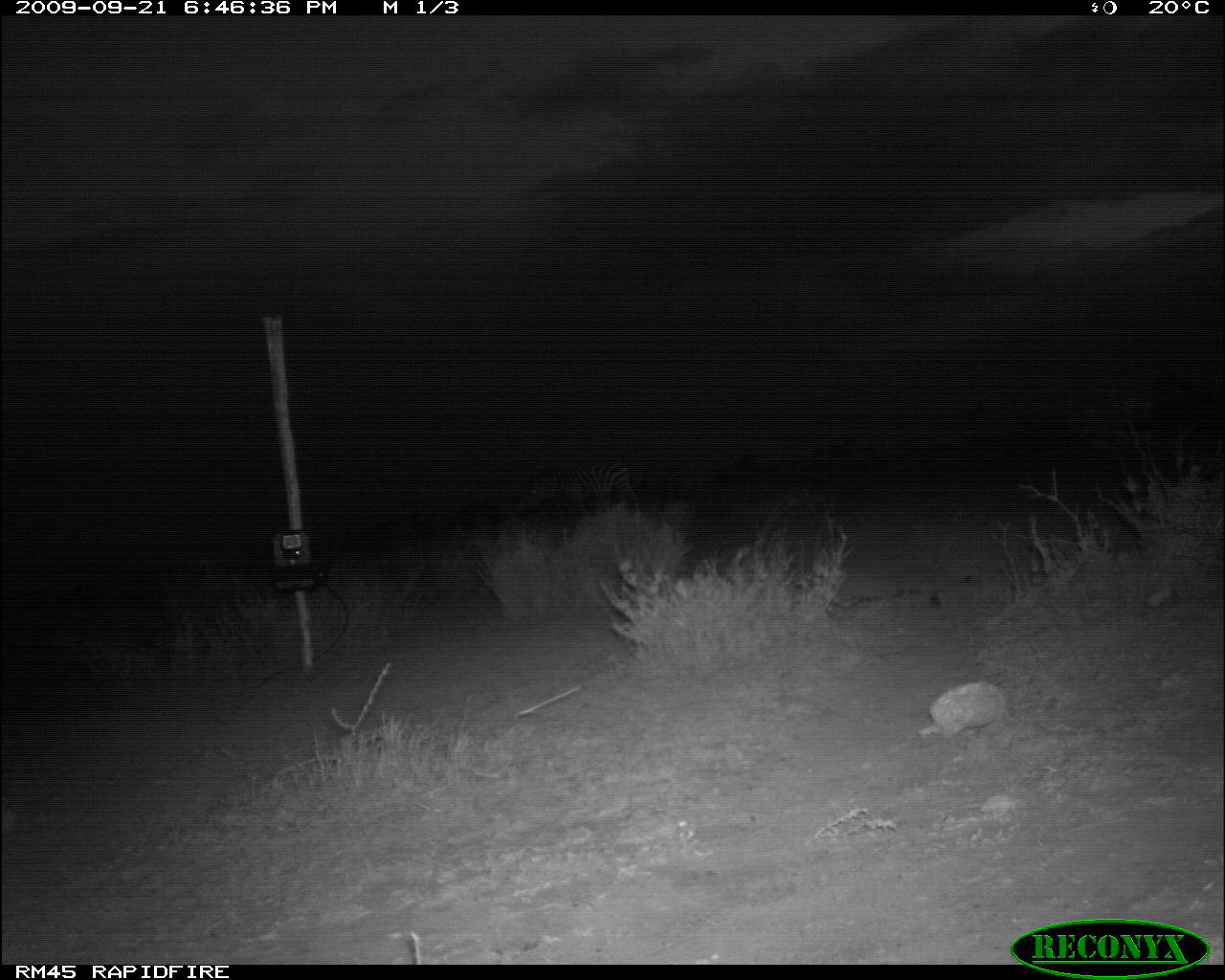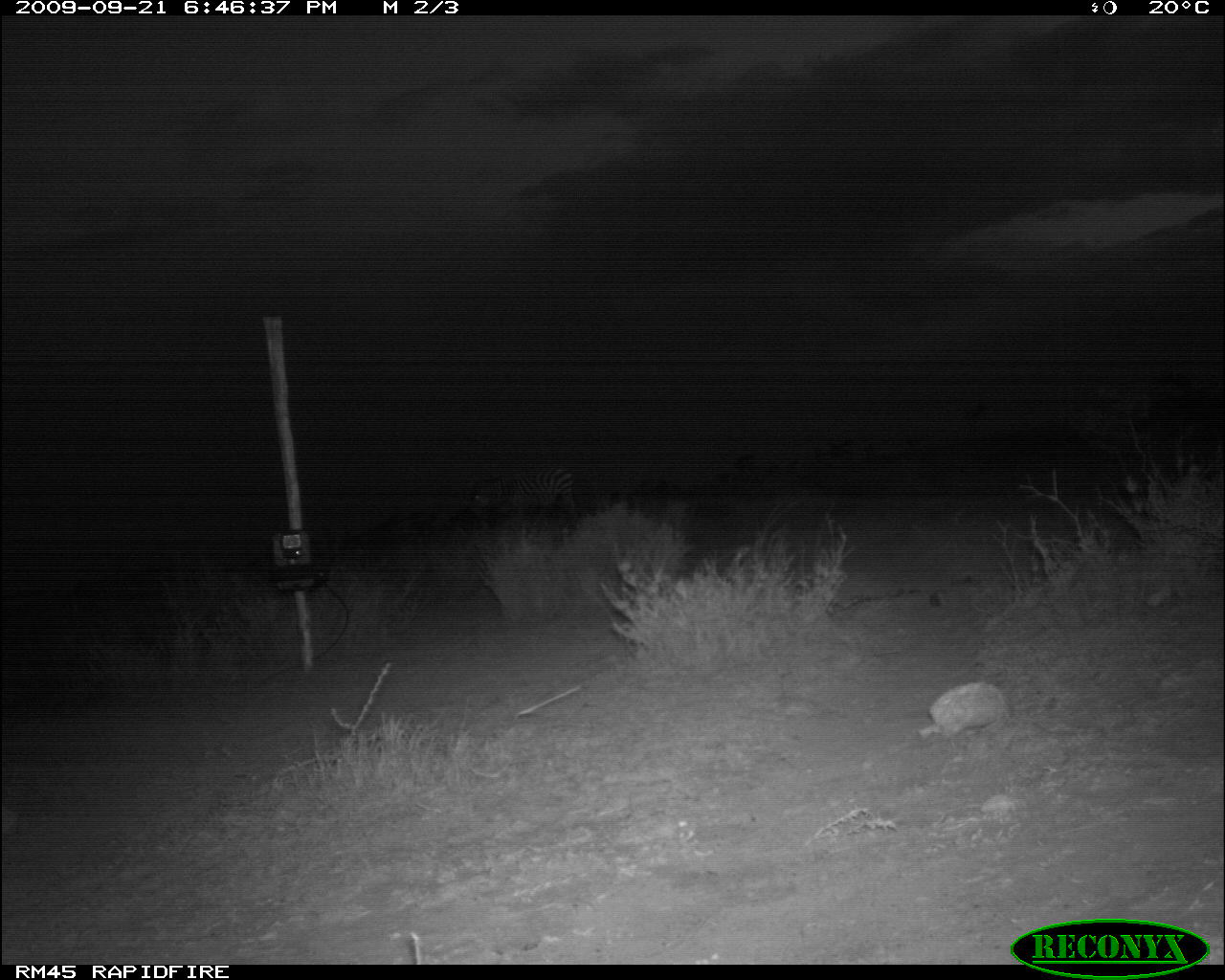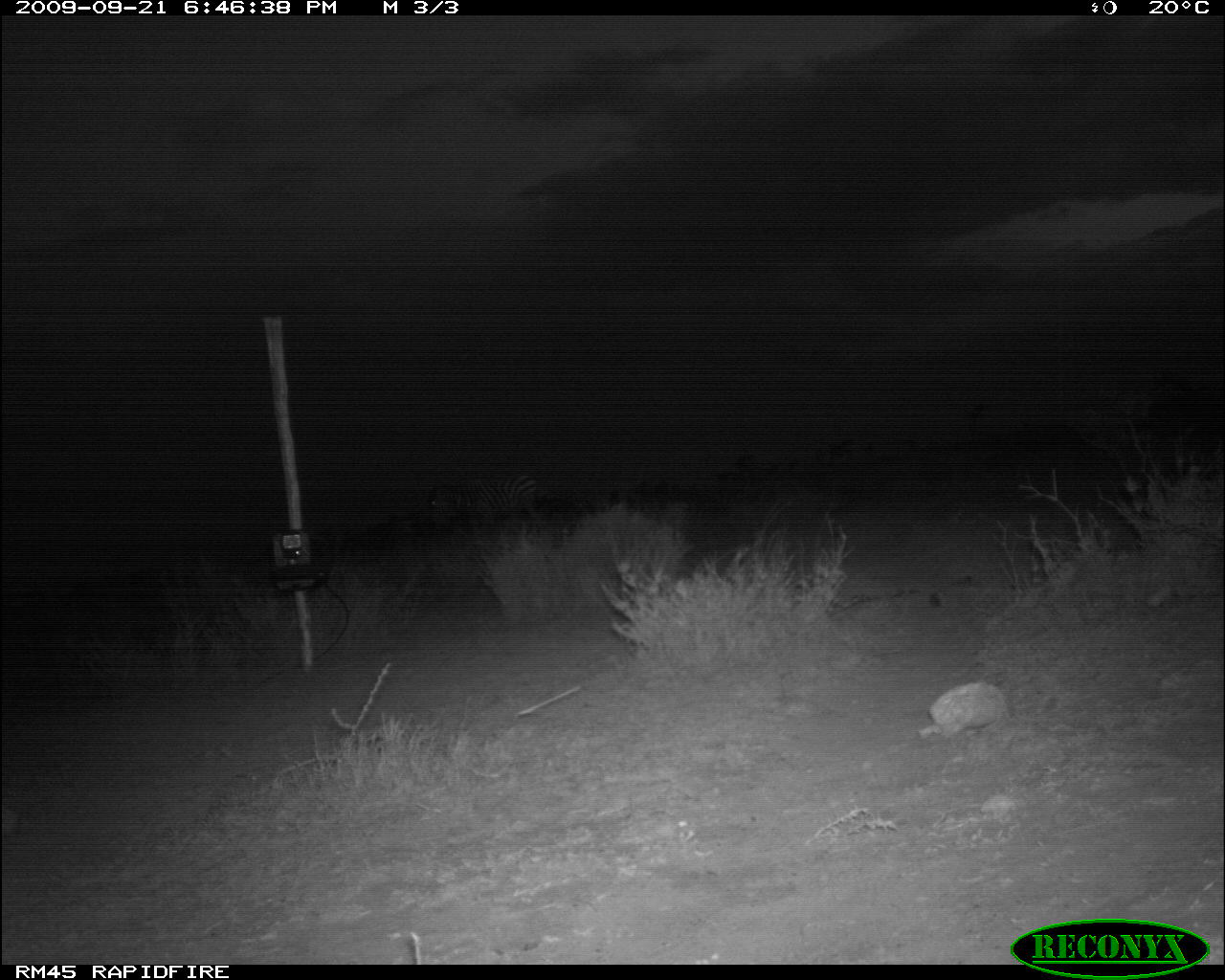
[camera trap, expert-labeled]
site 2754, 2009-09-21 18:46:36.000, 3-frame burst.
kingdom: Animalia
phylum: Chordata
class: Mammalia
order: Perissodactyla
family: Equidae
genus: Equus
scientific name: Equus quagga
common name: plains zebra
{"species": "Equus quagga (plains zebra)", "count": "1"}